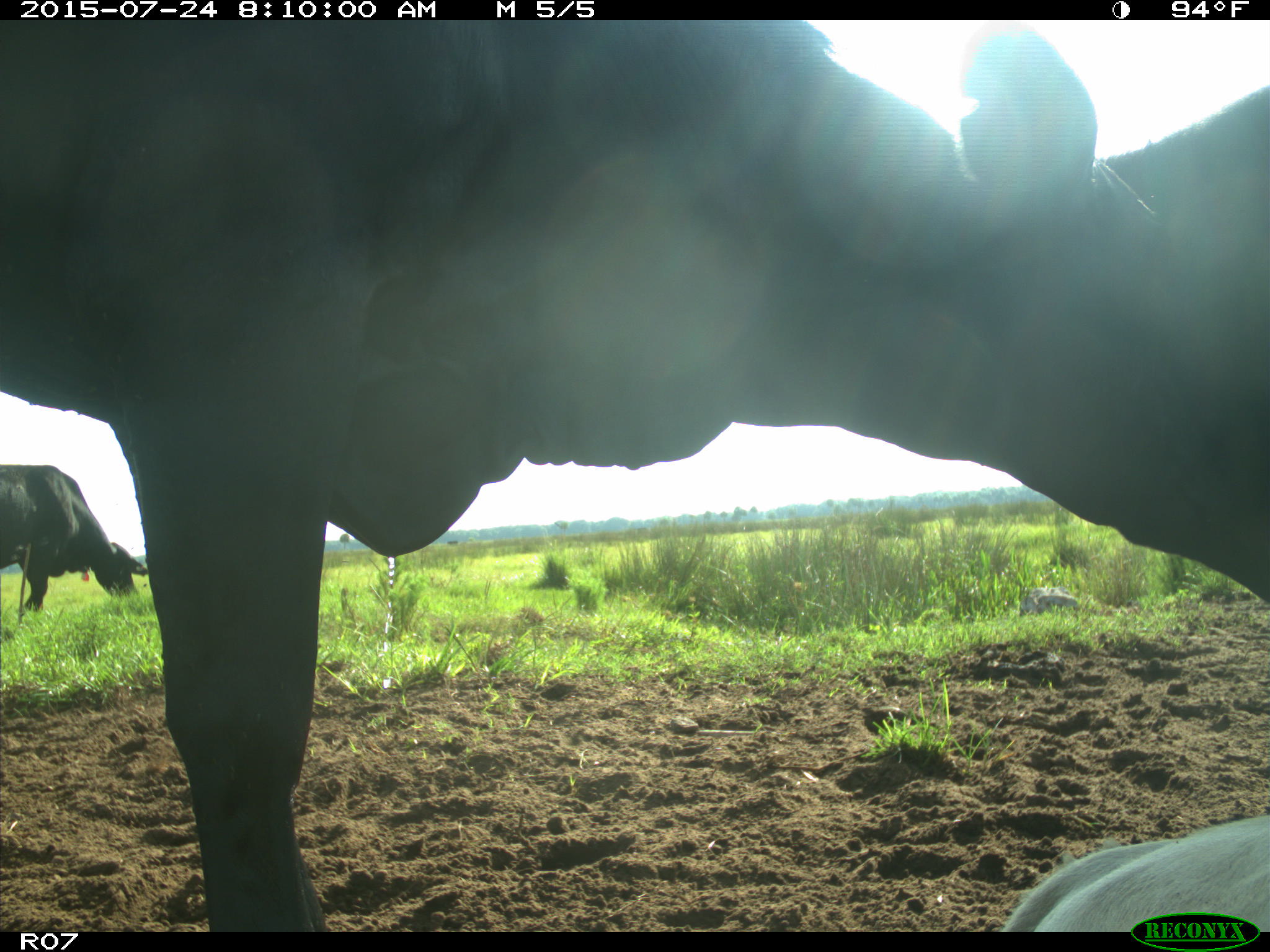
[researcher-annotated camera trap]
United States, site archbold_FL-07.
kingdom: Animalia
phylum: Chordata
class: Mammalia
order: Artiodactyla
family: Bovidae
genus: Bos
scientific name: Bos taurus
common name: domestic cow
Bos taurus (domestic cow).